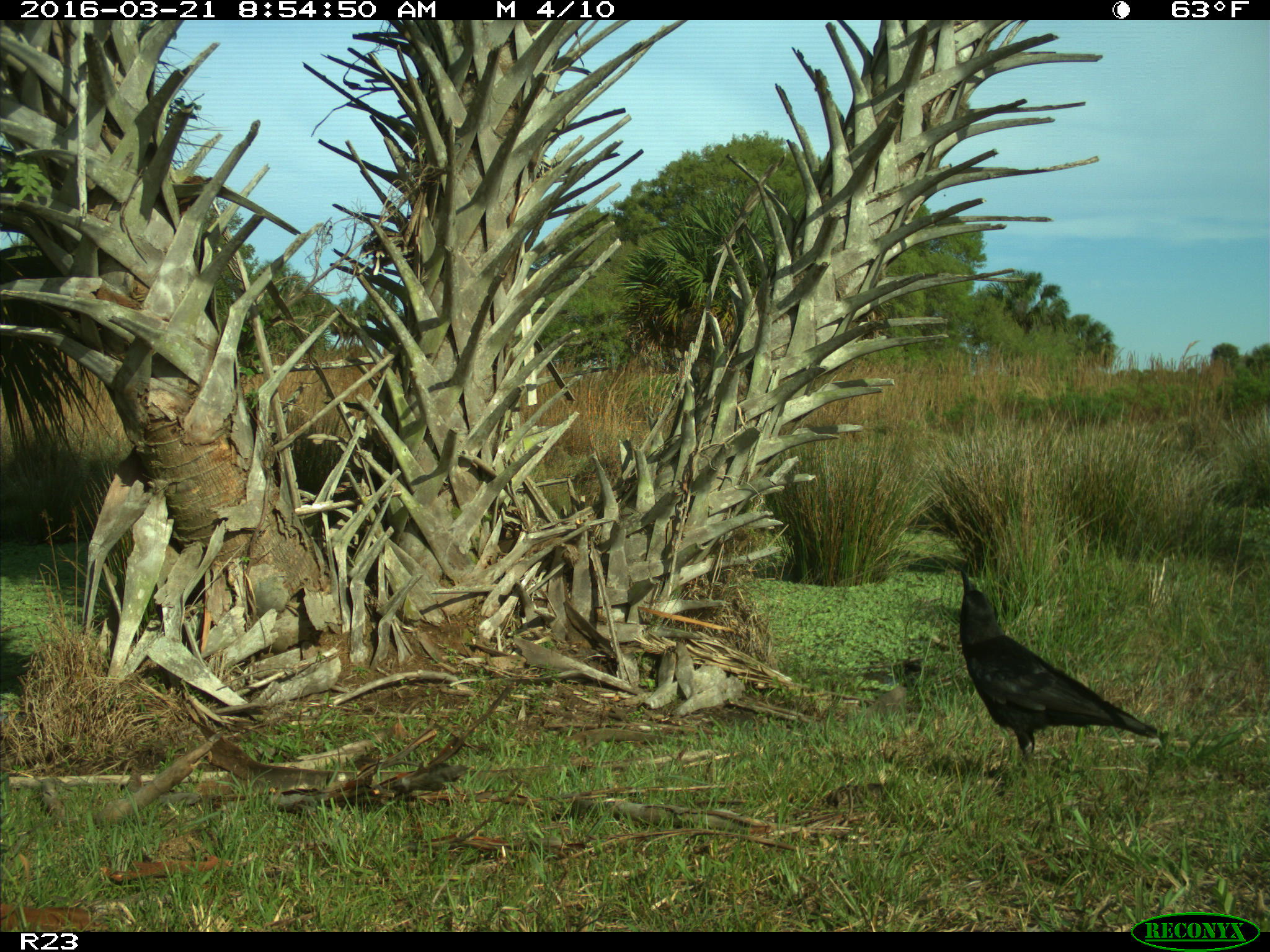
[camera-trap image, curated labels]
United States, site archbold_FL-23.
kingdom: Animalia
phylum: Chordata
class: Aves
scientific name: Aves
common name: birds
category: unidentified bird